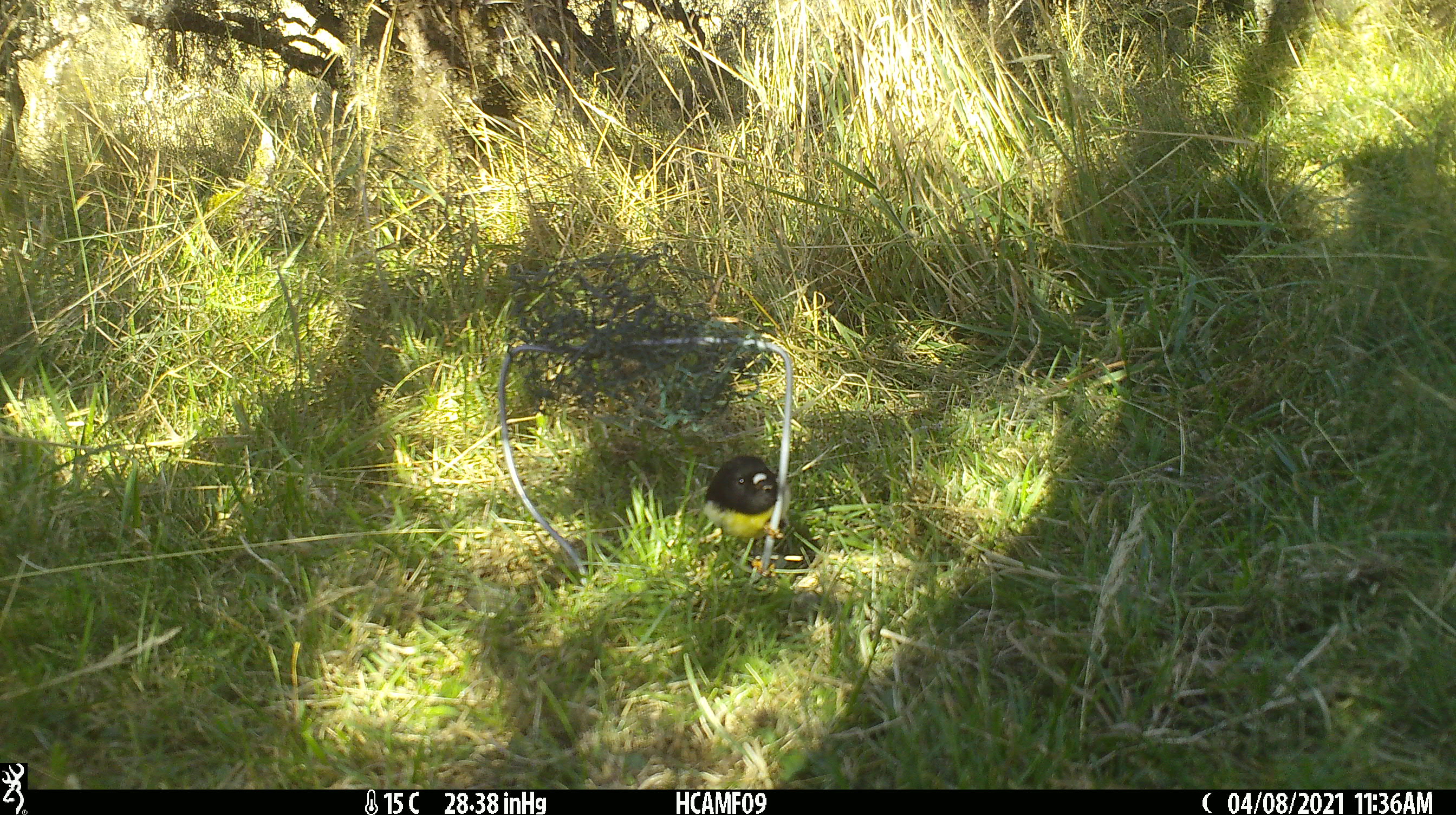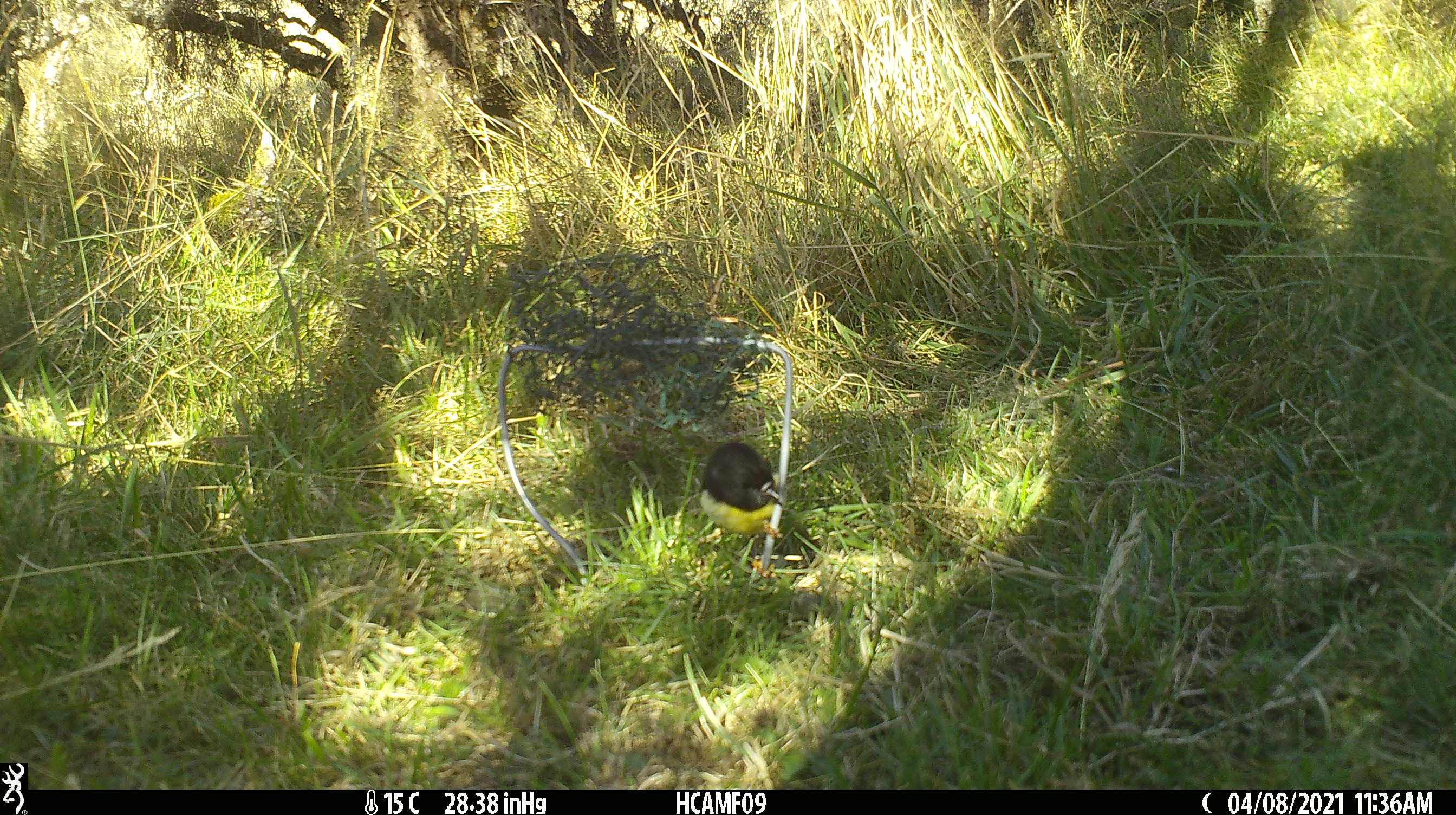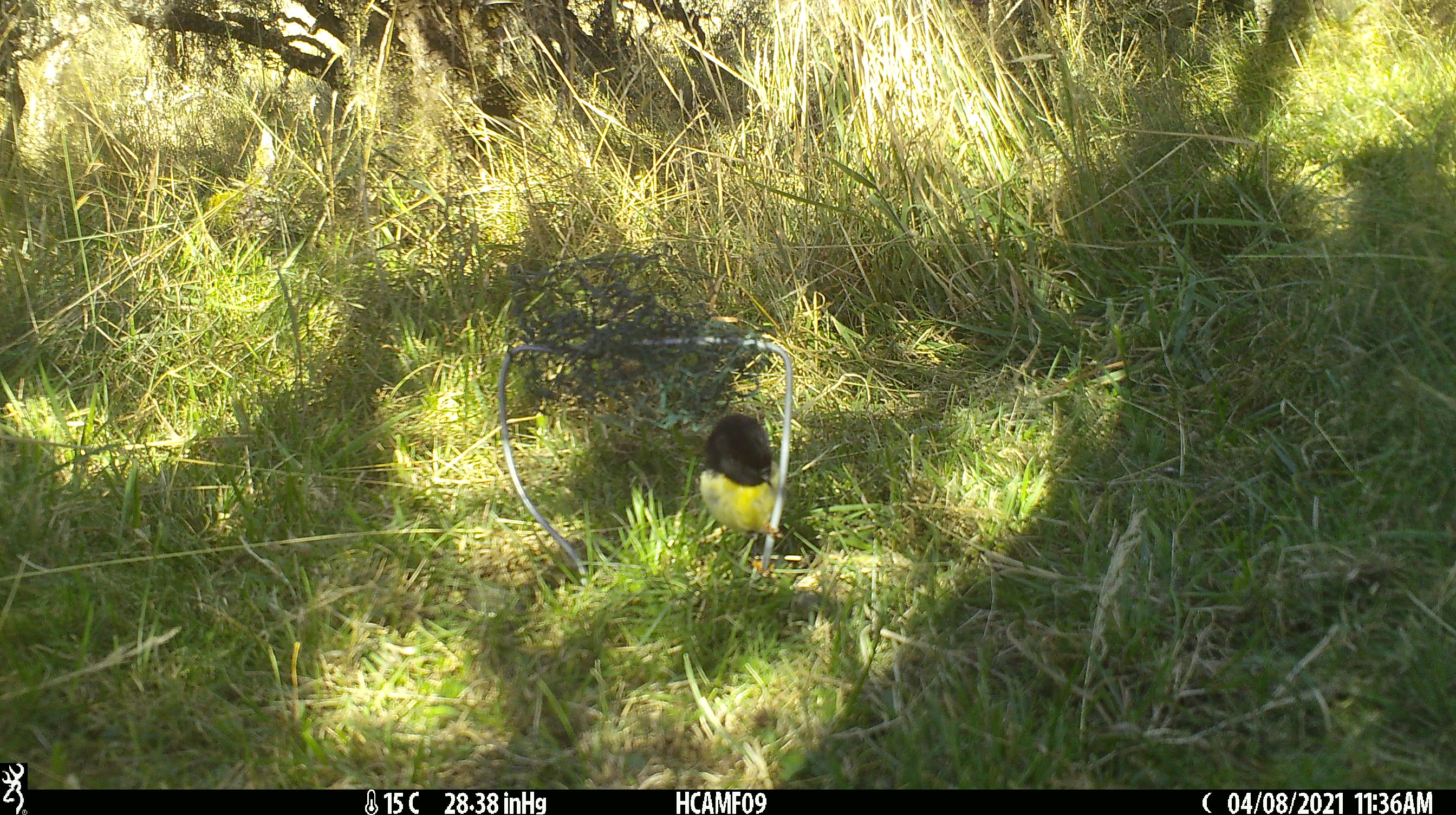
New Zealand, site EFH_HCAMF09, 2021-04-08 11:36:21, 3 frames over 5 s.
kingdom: Animalia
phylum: Chordata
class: Aves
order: Passeriformes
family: Petroicidae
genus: Petroica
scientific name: Petroica macrocephala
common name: tomtit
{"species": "tomtit (Petroica macrocephala)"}